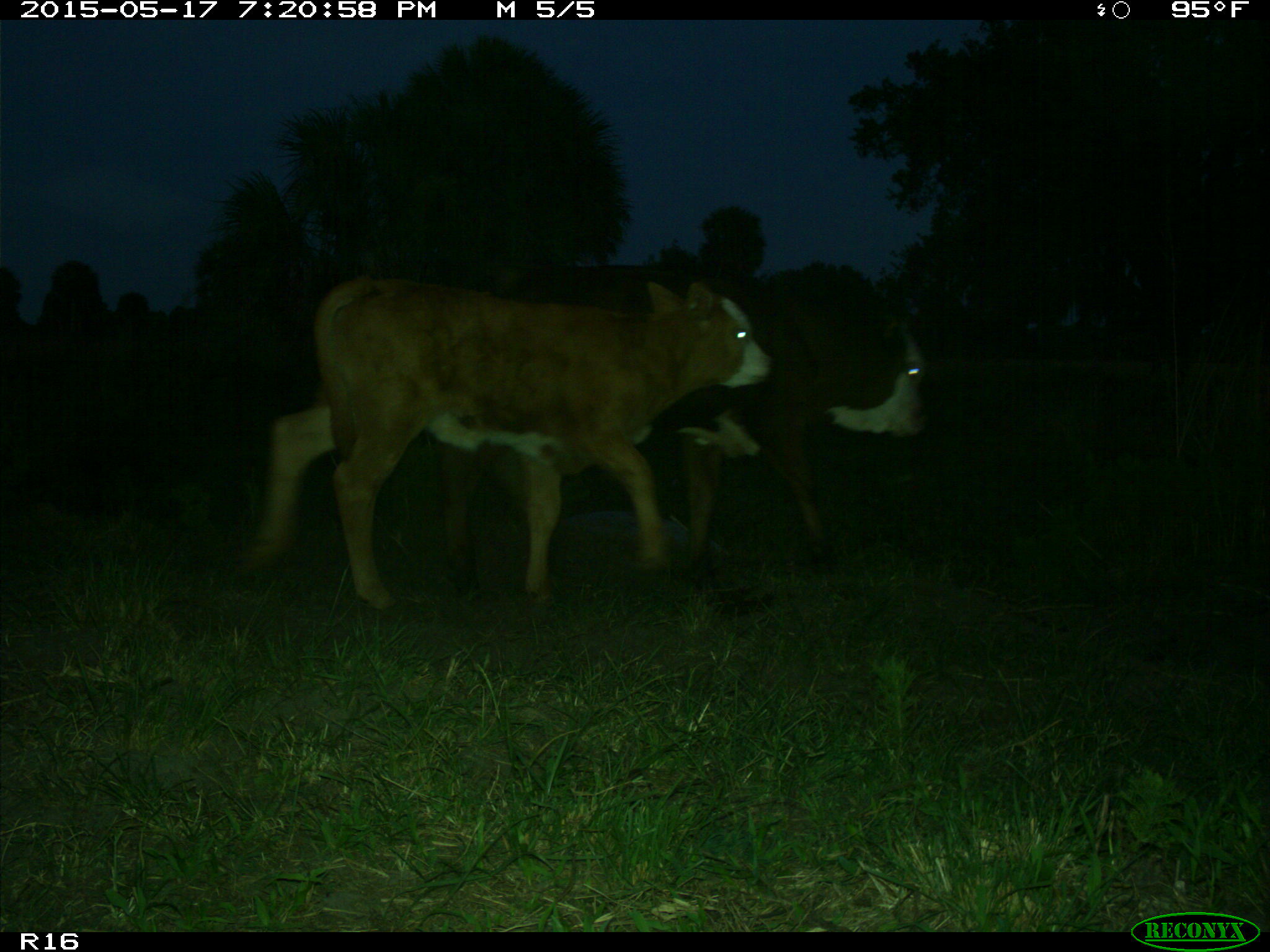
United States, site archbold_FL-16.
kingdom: Animalia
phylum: Chordata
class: Mammalia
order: Artiodactyla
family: Bovidae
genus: Bos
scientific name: Bos taurus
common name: domestic cow